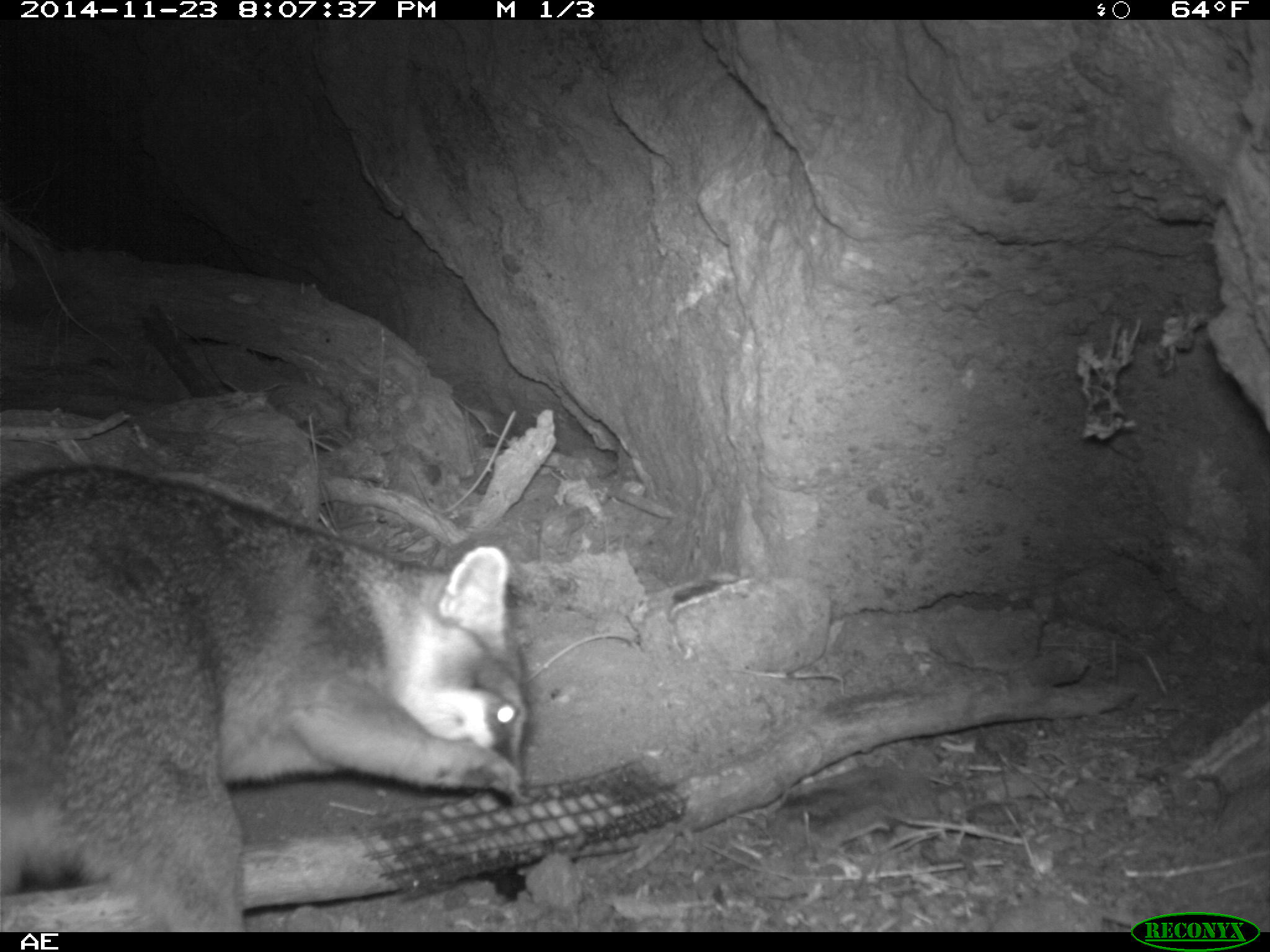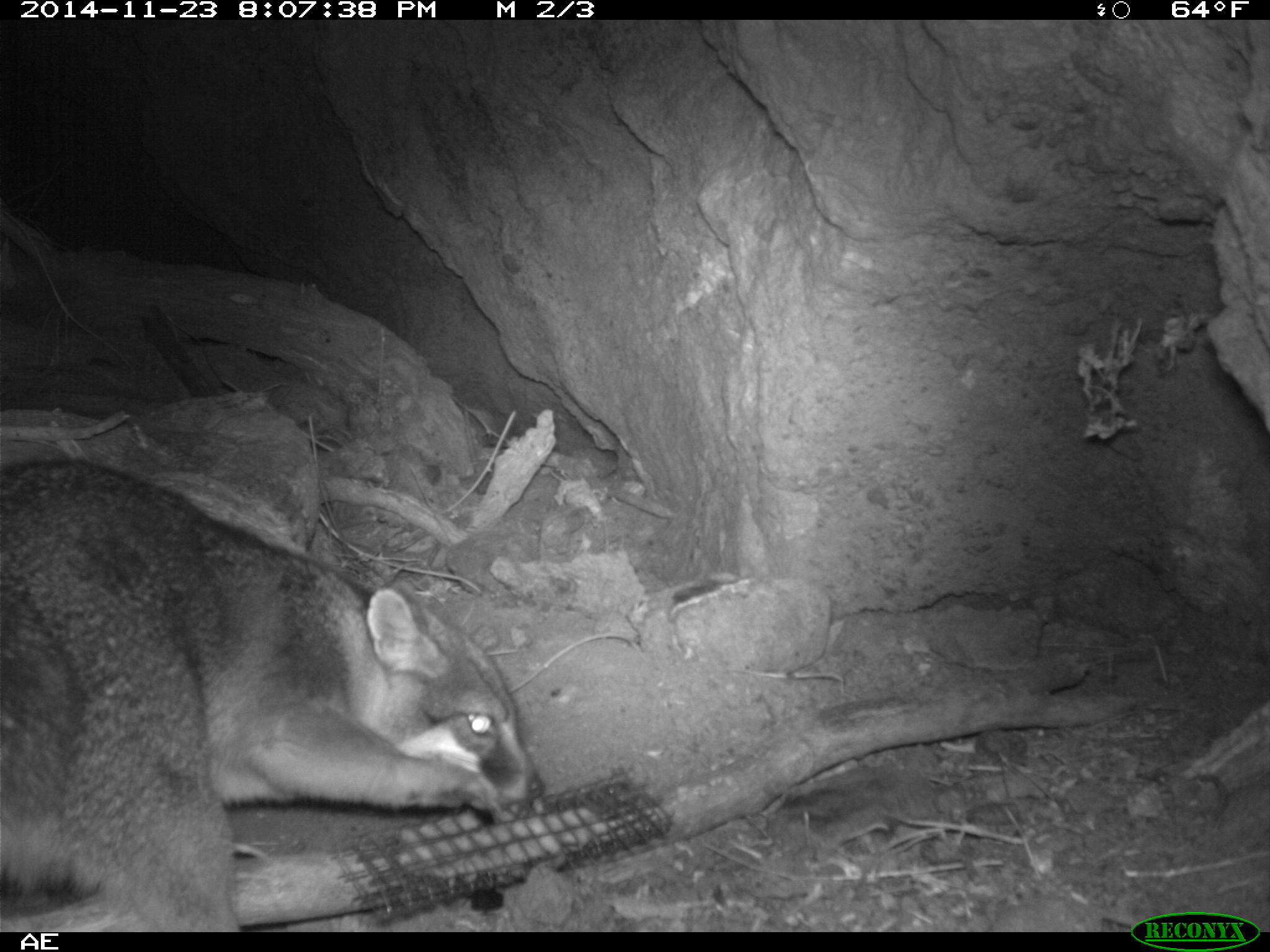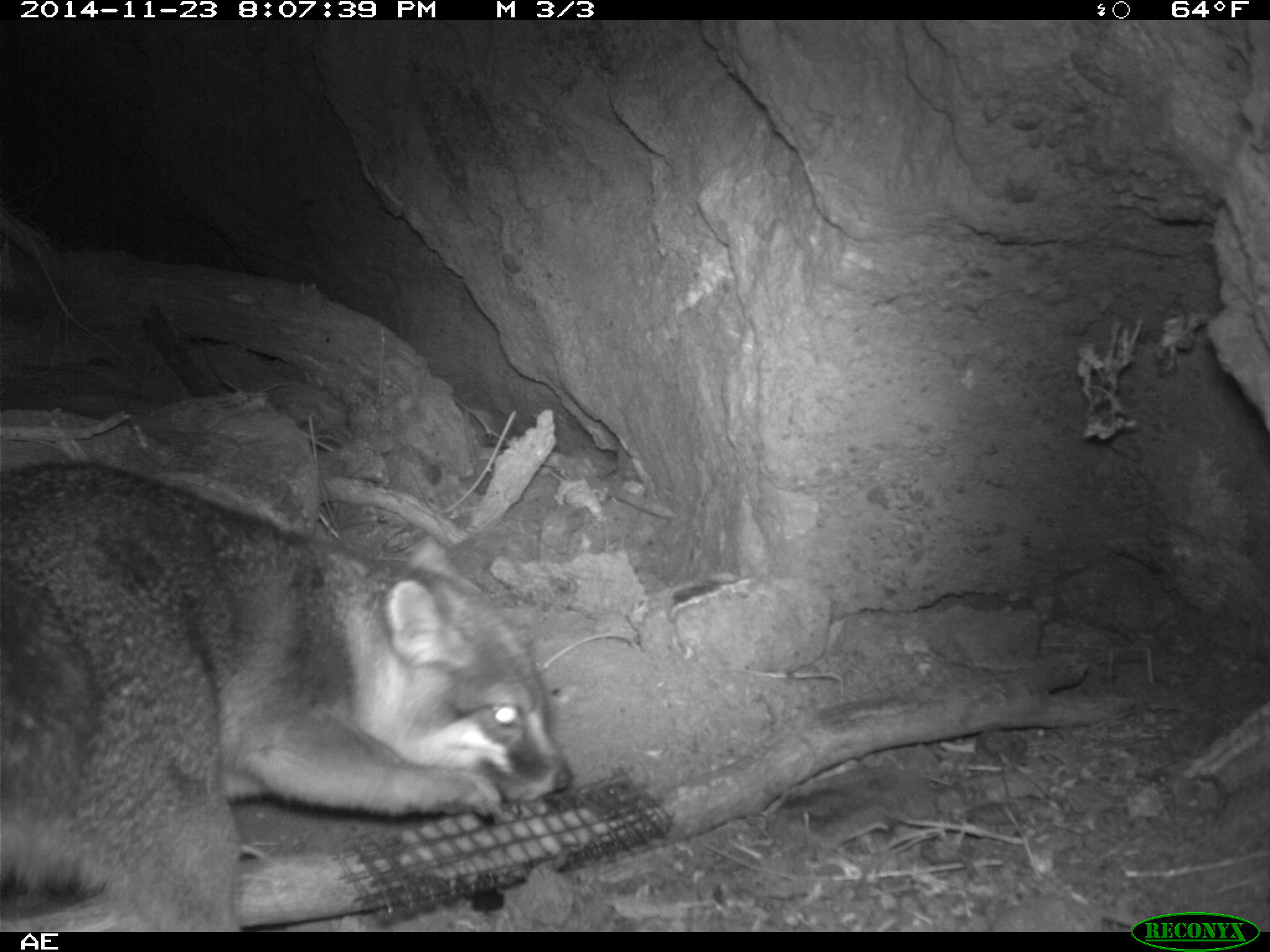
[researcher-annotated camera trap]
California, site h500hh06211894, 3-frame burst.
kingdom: Animalia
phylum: Chordata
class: Mammalia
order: Carnivora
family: Canidae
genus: Urocyon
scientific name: Urocyon littoralis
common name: island fox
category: fox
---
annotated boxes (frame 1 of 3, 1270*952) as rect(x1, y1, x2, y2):
fox: rect(0, 462, 538, 930)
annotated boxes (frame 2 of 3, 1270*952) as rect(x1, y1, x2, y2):
fox: rect(0, 457, 543, 931)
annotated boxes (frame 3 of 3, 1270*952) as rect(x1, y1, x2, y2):
fox: rect(0, 460, 574, 932)